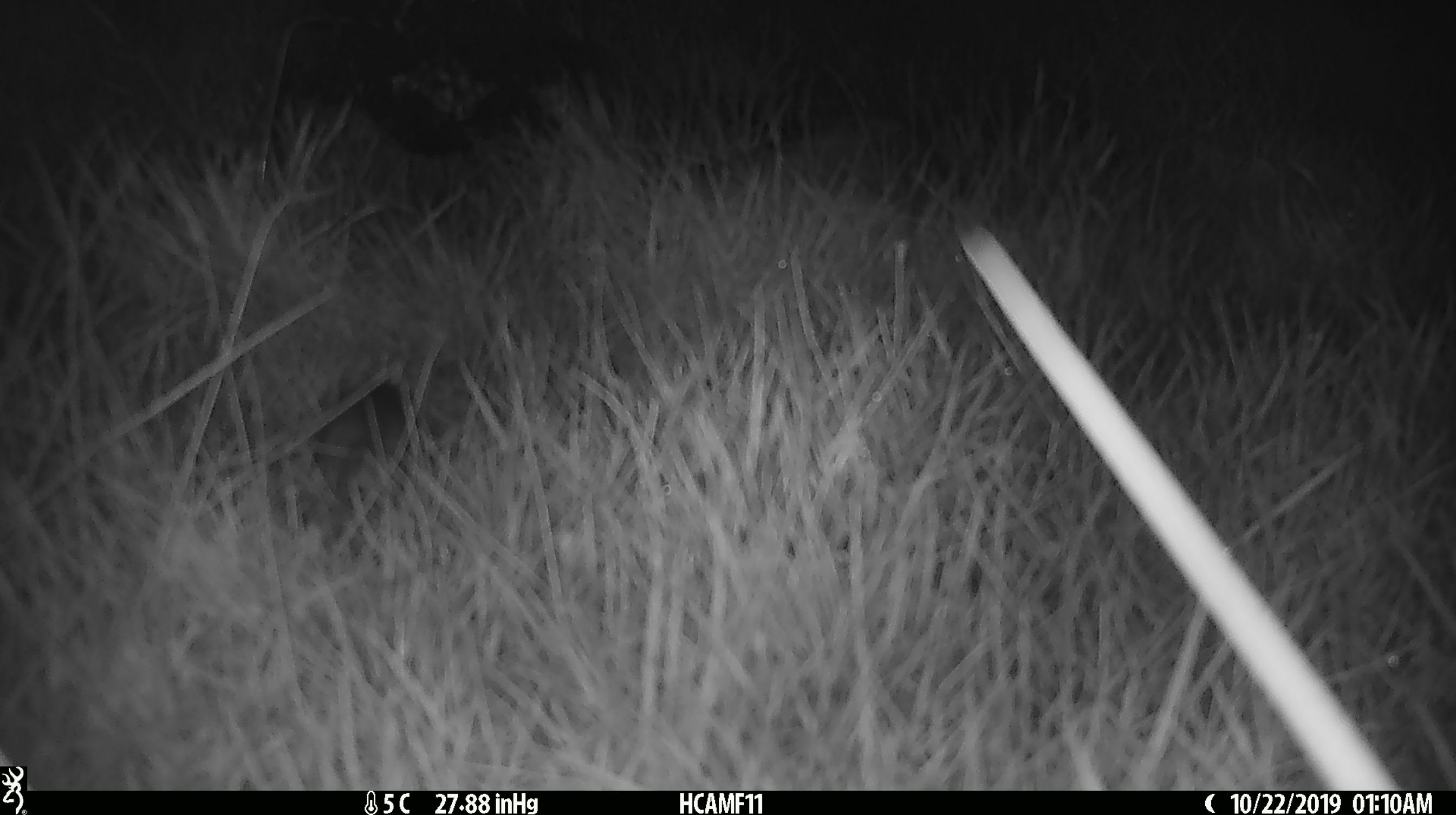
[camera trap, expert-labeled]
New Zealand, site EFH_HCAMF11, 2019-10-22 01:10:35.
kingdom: Animalia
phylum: Chordata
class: Mammalia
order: Rodentia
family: Muridae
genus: Mus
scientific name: Mus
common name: mouse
Mouse (Mus).